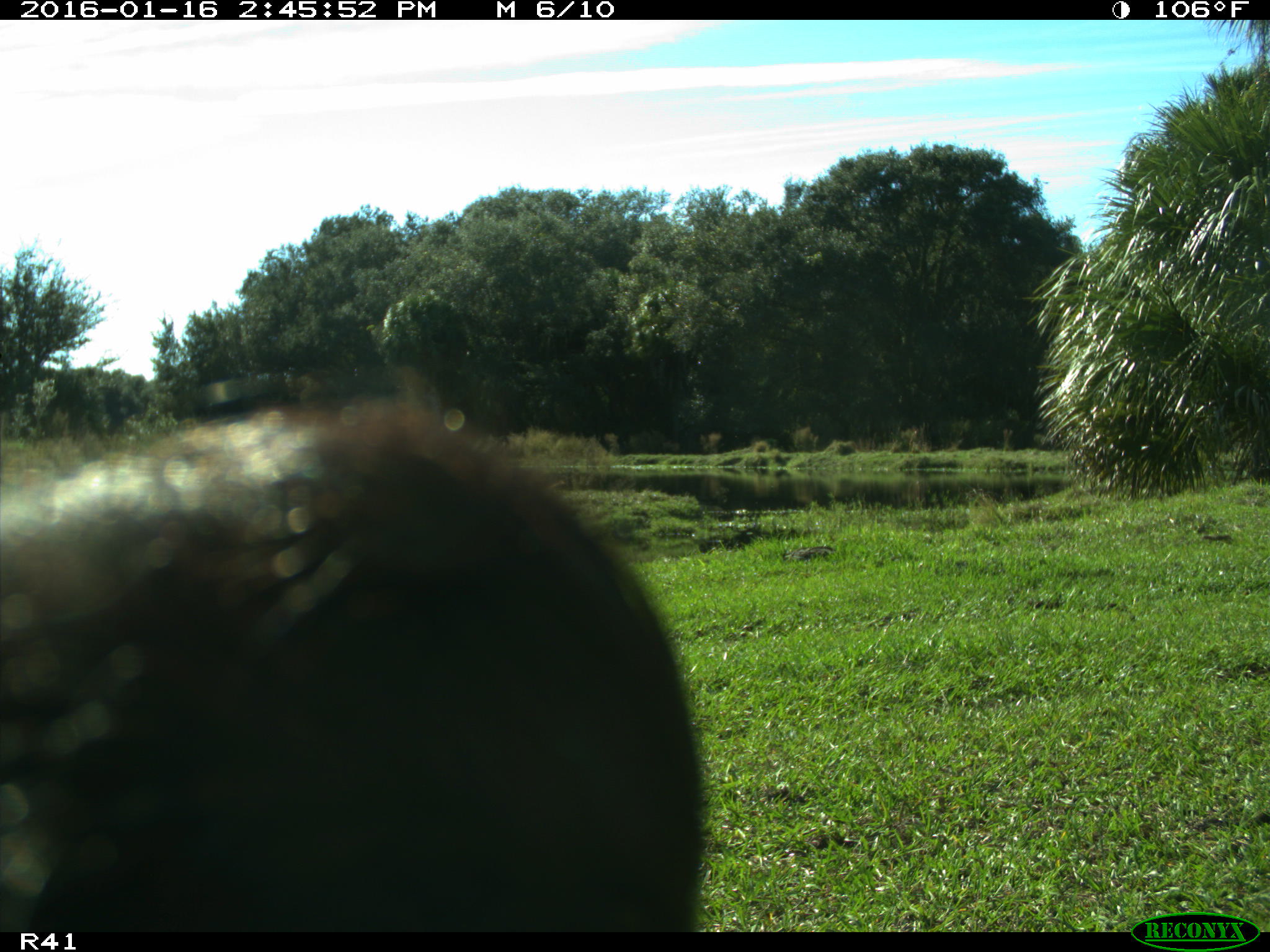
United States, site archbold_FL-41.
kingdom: Animalia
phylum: Chordata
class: Mammalia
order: Artiodactyla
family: Bovidae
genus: Bos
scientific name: Bos taurus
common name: domestic cow